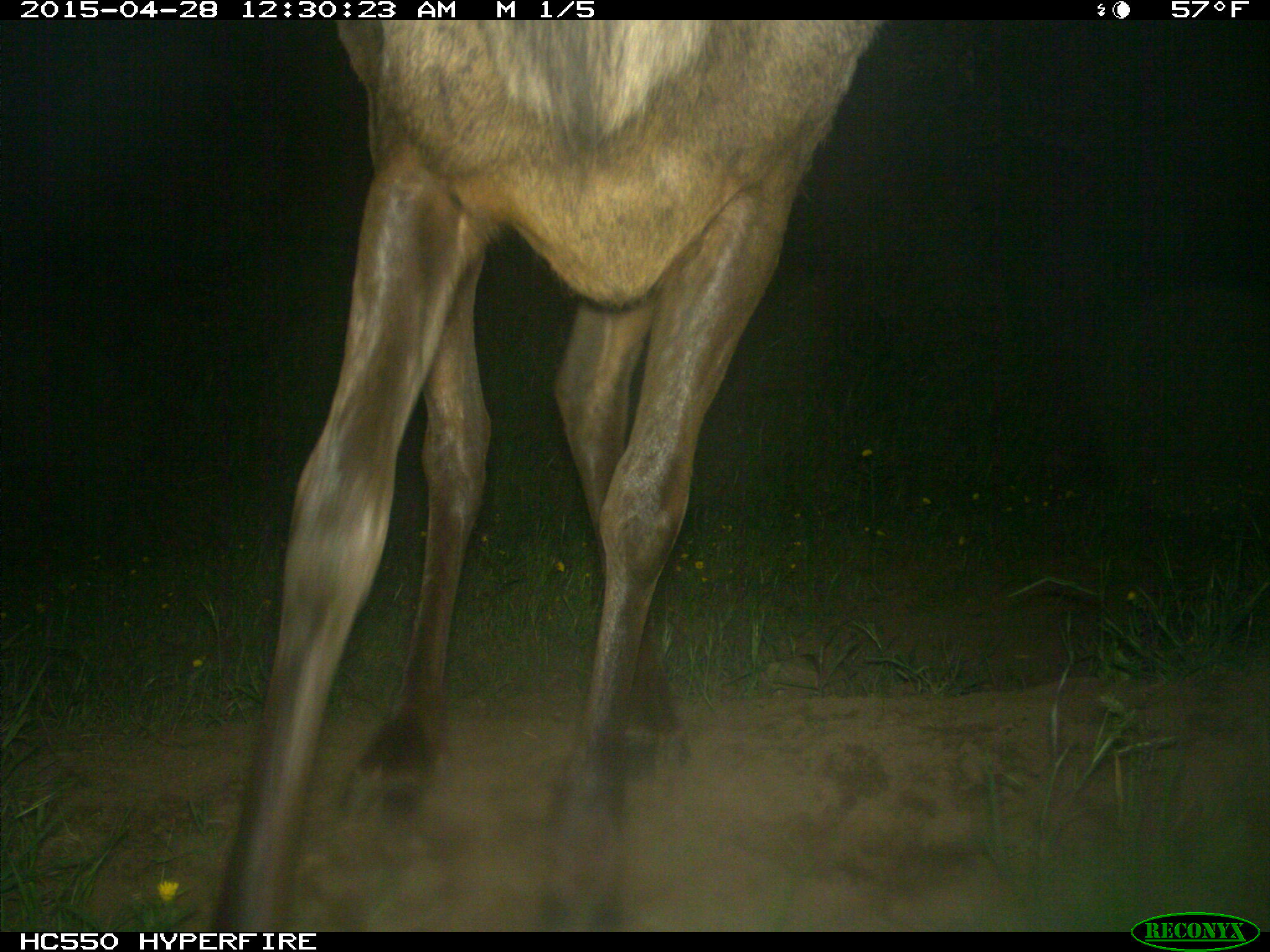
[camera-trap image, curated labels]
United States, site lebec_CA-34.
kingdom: Animalia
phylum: Chordata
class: Mammalia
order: Artiodactyla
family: Cervidae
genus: Cervus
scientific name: Cervus canadensis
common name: elk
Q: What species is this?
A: Cervus canadensis (elk).